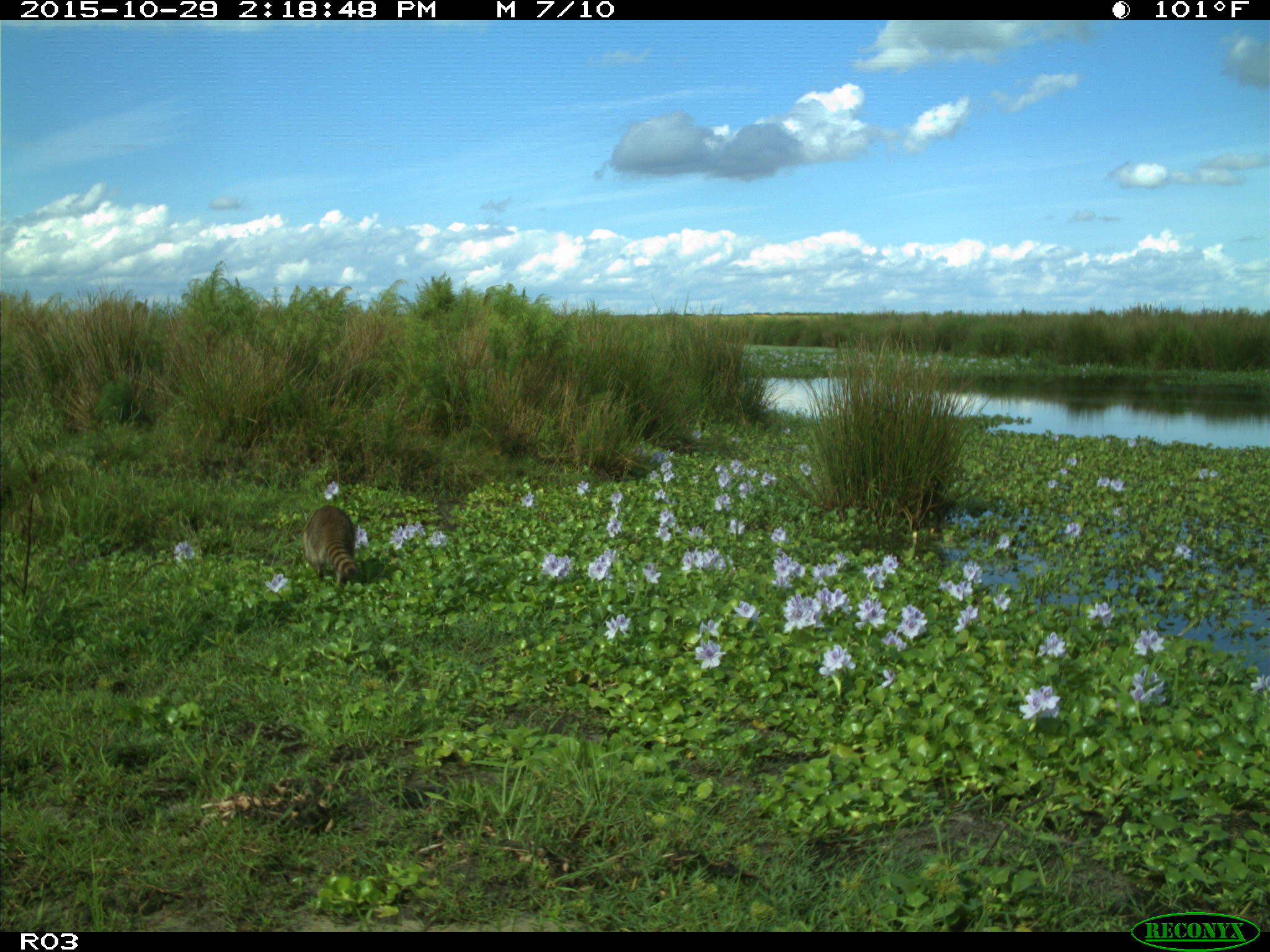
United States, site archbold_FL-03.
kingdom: Animalia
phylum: Chordata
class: Mammalia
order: Carnivora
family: Procyonidae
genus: Procyon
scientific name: Procyon lotor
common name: common raccoon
Procyon lotor (common raccoon).